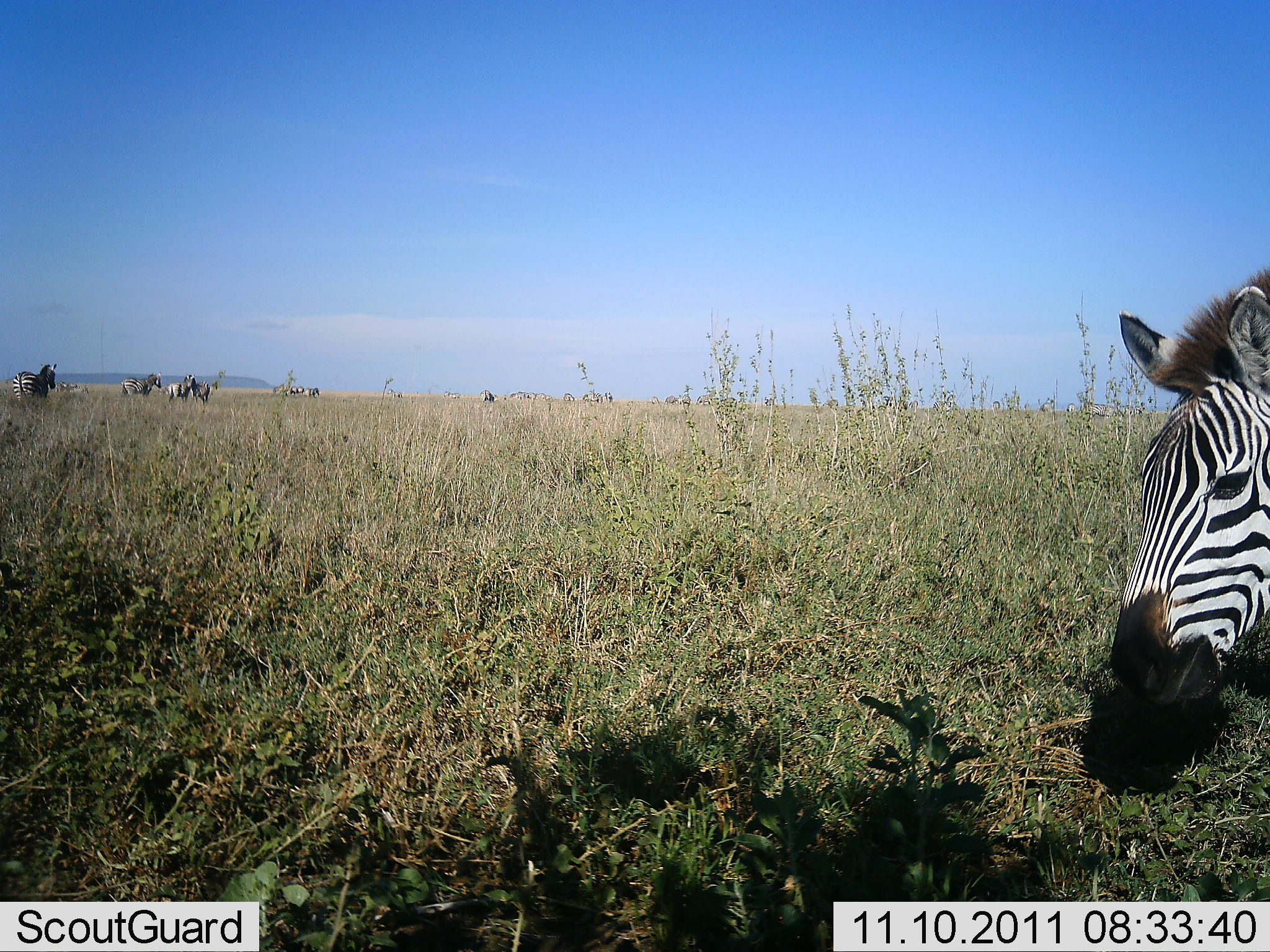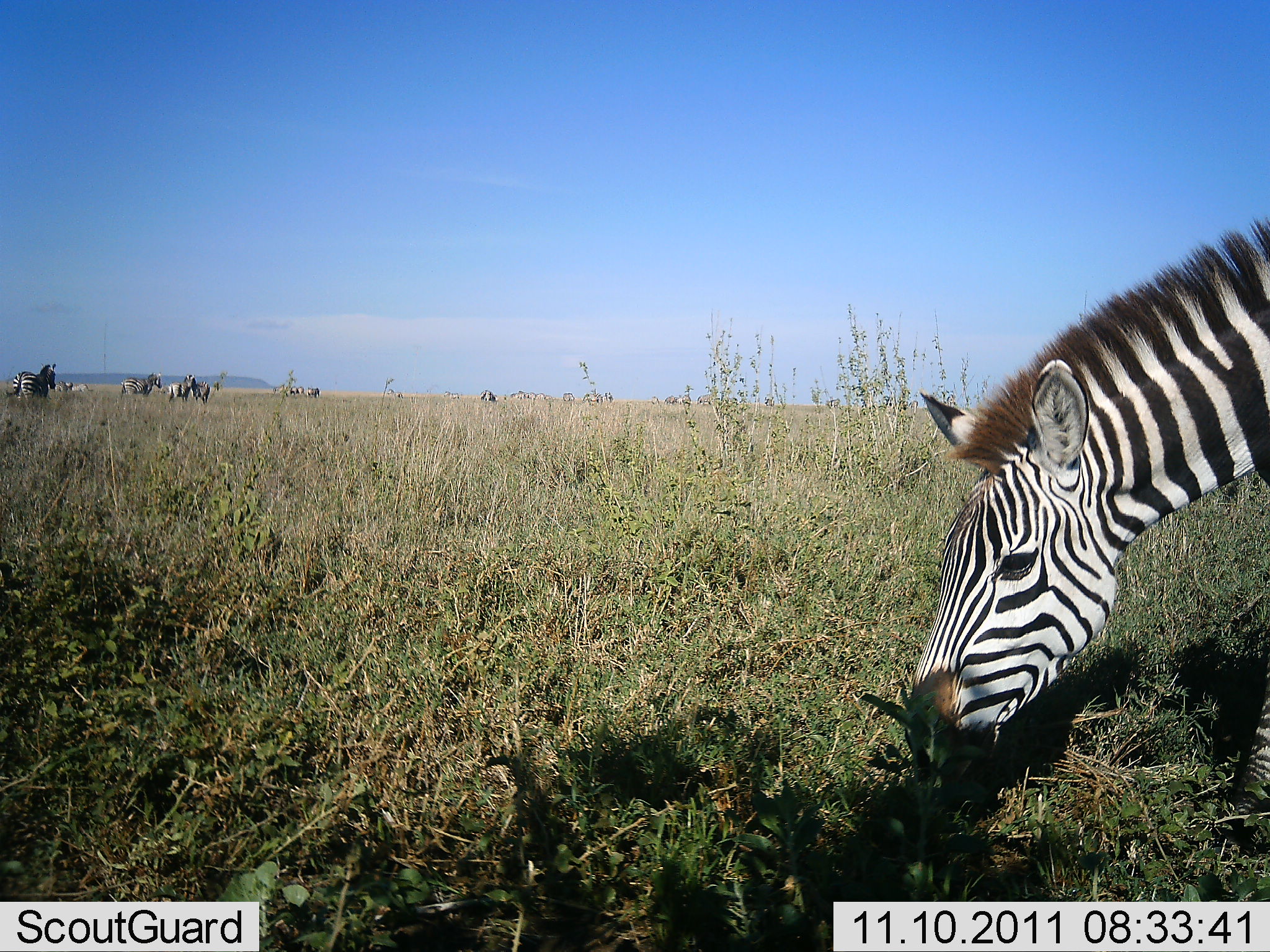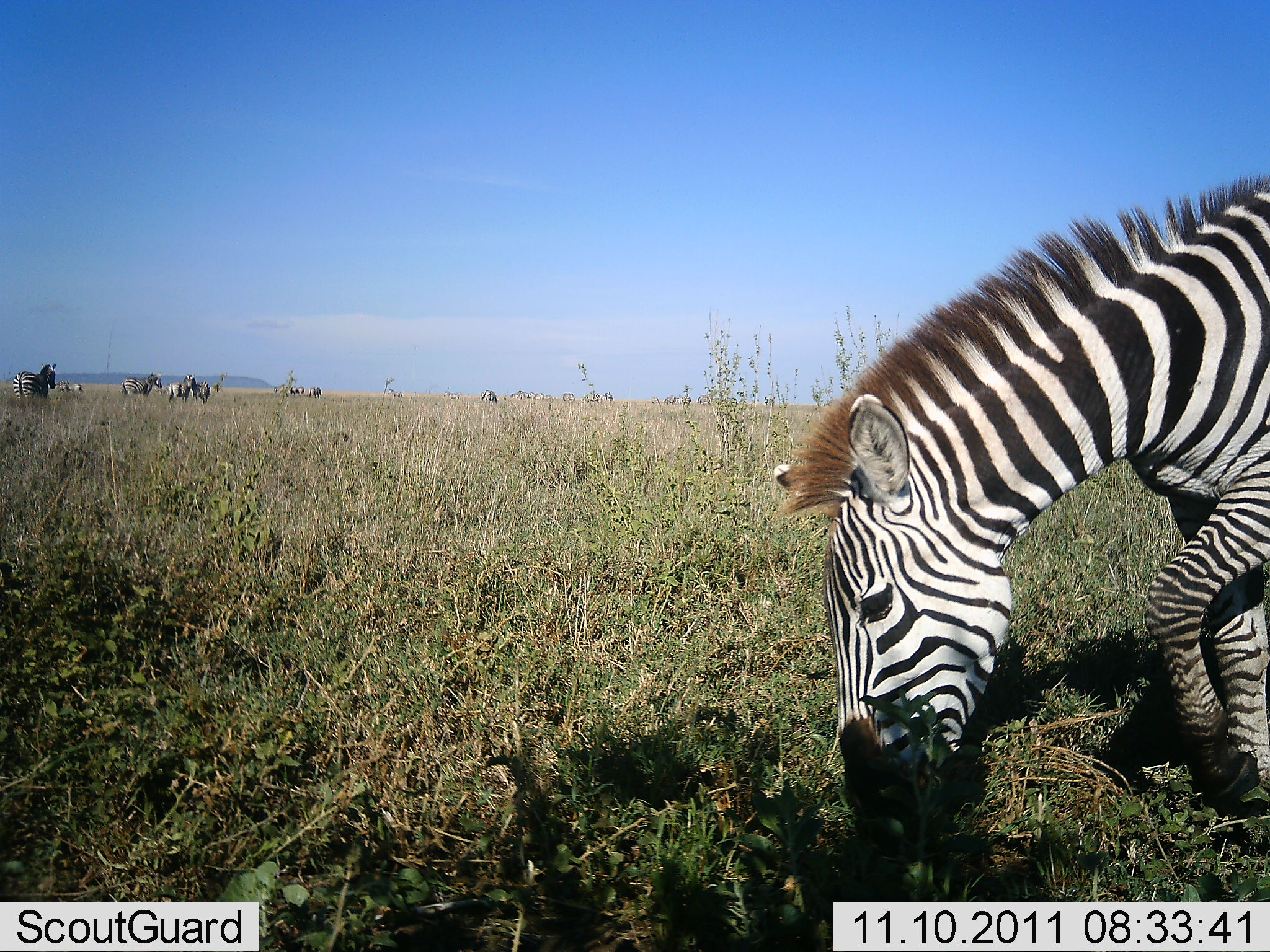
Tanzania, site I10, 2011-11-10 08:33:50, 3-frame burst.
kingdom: Animalia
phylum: Chordata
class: Mammalia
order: Perissodactyla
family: Equidae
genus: Equus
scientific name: Equus quagga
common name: plains zebra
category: zebra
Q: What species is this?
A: Zebra (plains zebra) (Equus quagga).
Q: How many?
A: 6.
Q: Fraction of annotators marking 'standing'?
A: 40%.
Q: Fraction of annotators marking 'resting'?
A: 7%.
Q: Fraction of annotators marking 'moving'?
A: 47%.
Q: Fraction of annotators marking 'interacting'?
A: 0%.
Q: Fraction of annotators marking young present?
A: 0%.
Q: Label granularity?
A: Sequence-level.